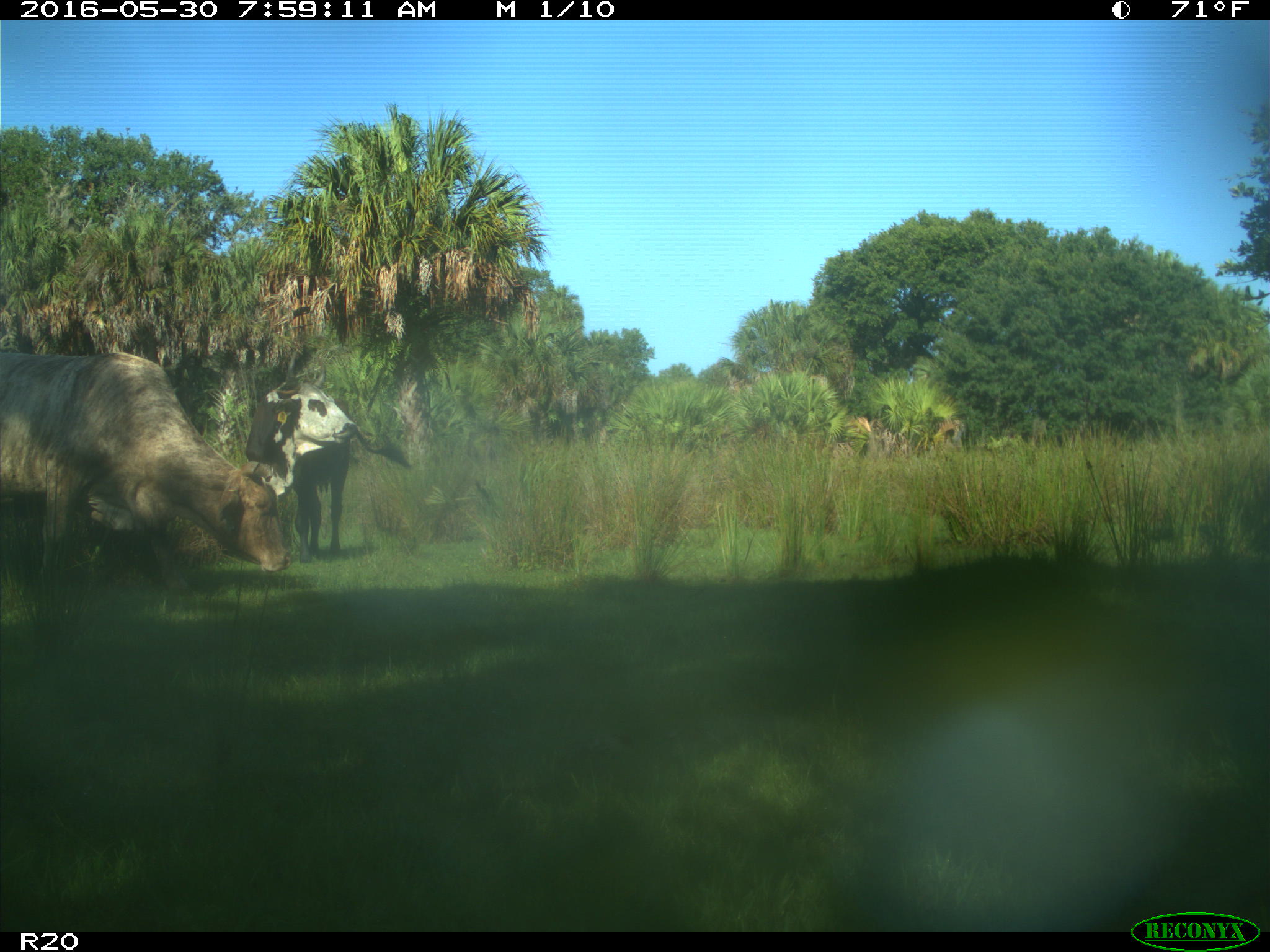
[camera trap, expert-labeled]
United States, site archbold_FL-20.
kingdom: Animalia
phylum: Chordata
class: Mammalia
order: Artiodactyla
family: Bovidae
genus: Bos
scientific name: Bos taurus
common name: domestic cow